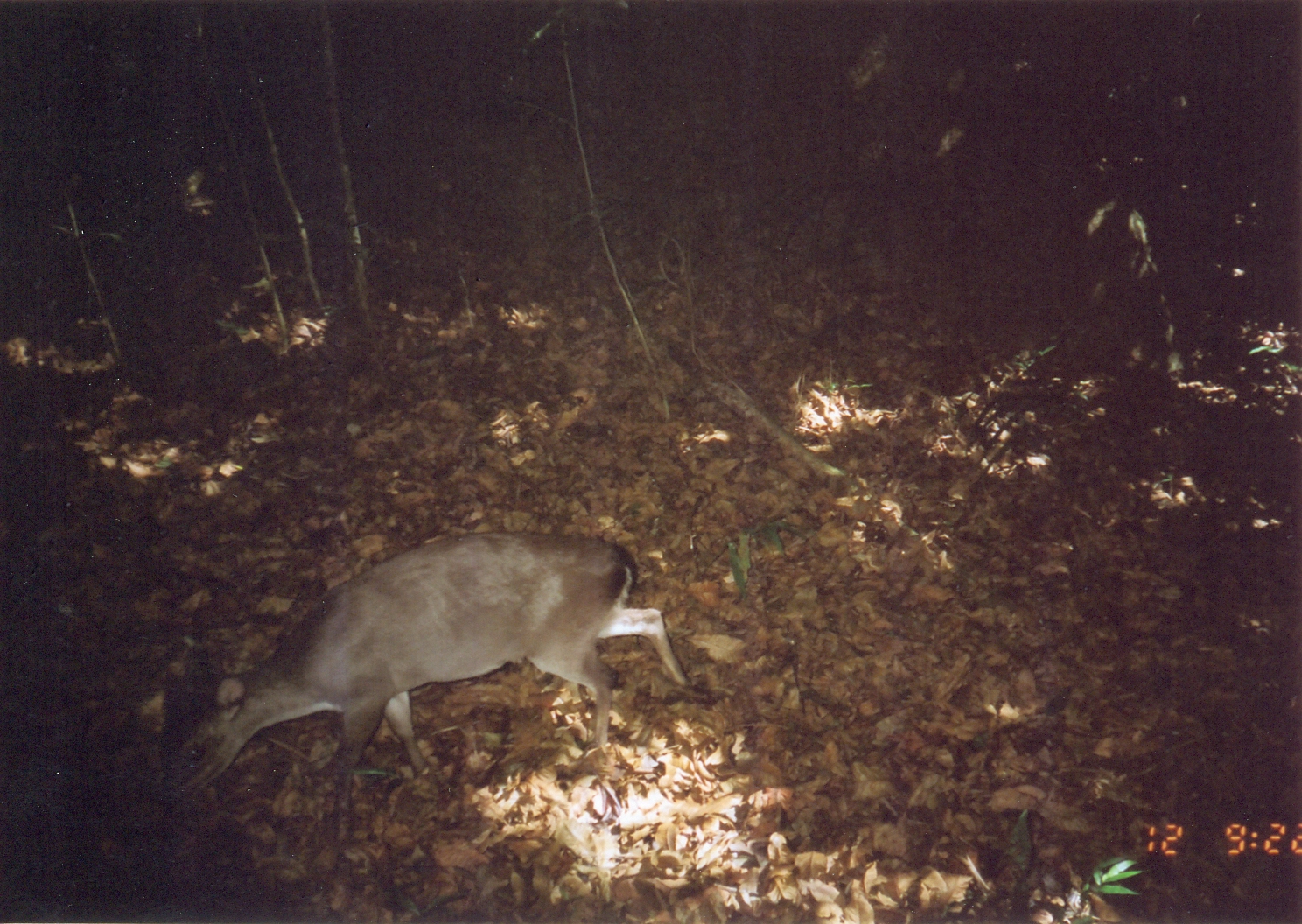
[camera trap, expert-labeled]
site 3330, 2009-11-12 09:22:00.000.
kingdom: Animalia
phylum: Chordata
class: Mammalia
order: Artiodactyla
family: Bovidae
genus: Philantomba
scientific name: Philantomba monticola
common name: blue duiker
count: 1